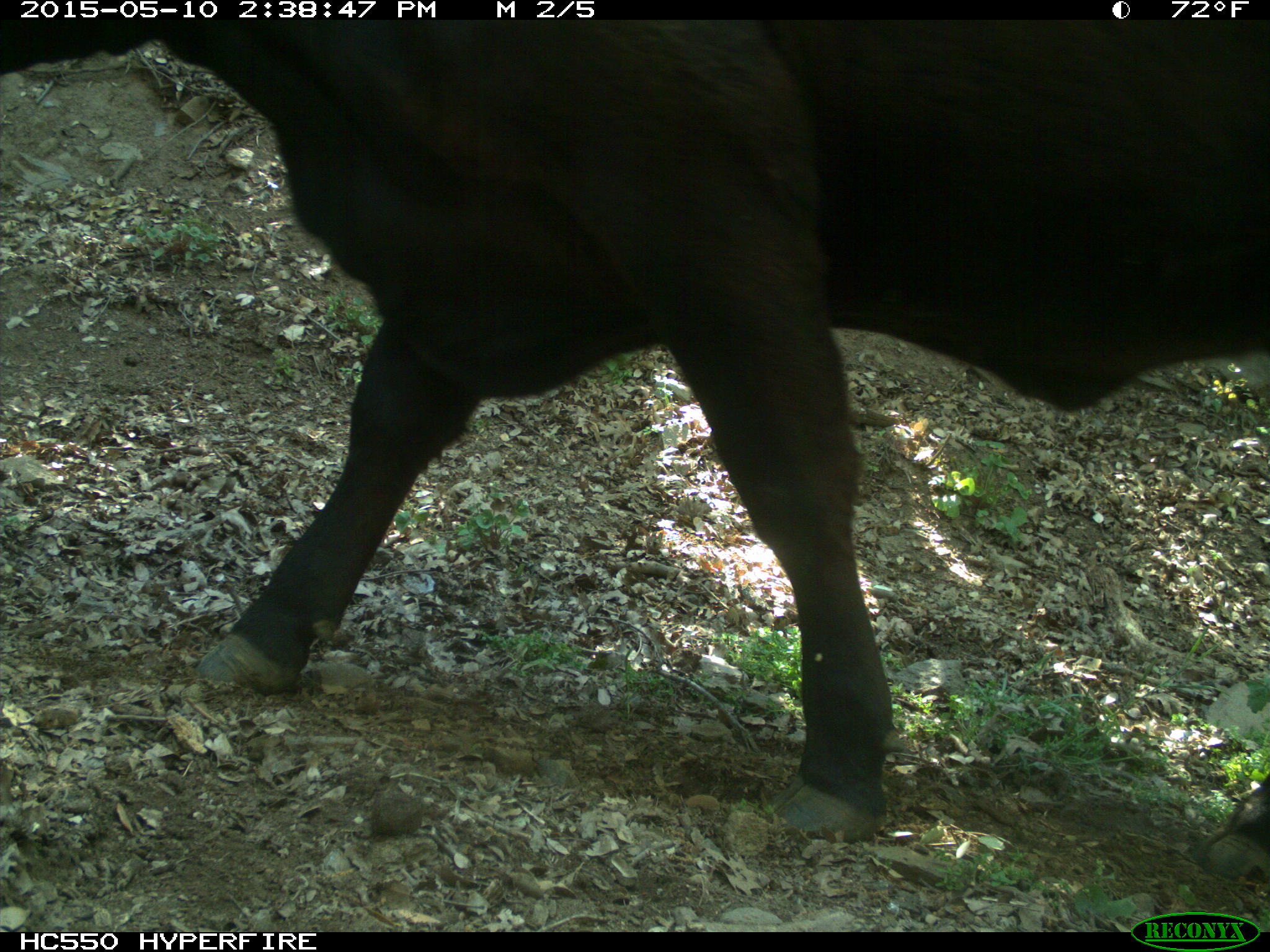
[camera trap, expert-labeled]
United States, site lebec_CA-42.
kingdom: Animalia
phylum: Chordata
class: Mammalia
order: Artiodactyla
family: Bovidae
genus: Bos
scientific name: Bos taurus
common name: domestic cow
Bos taurus (domestic cow).